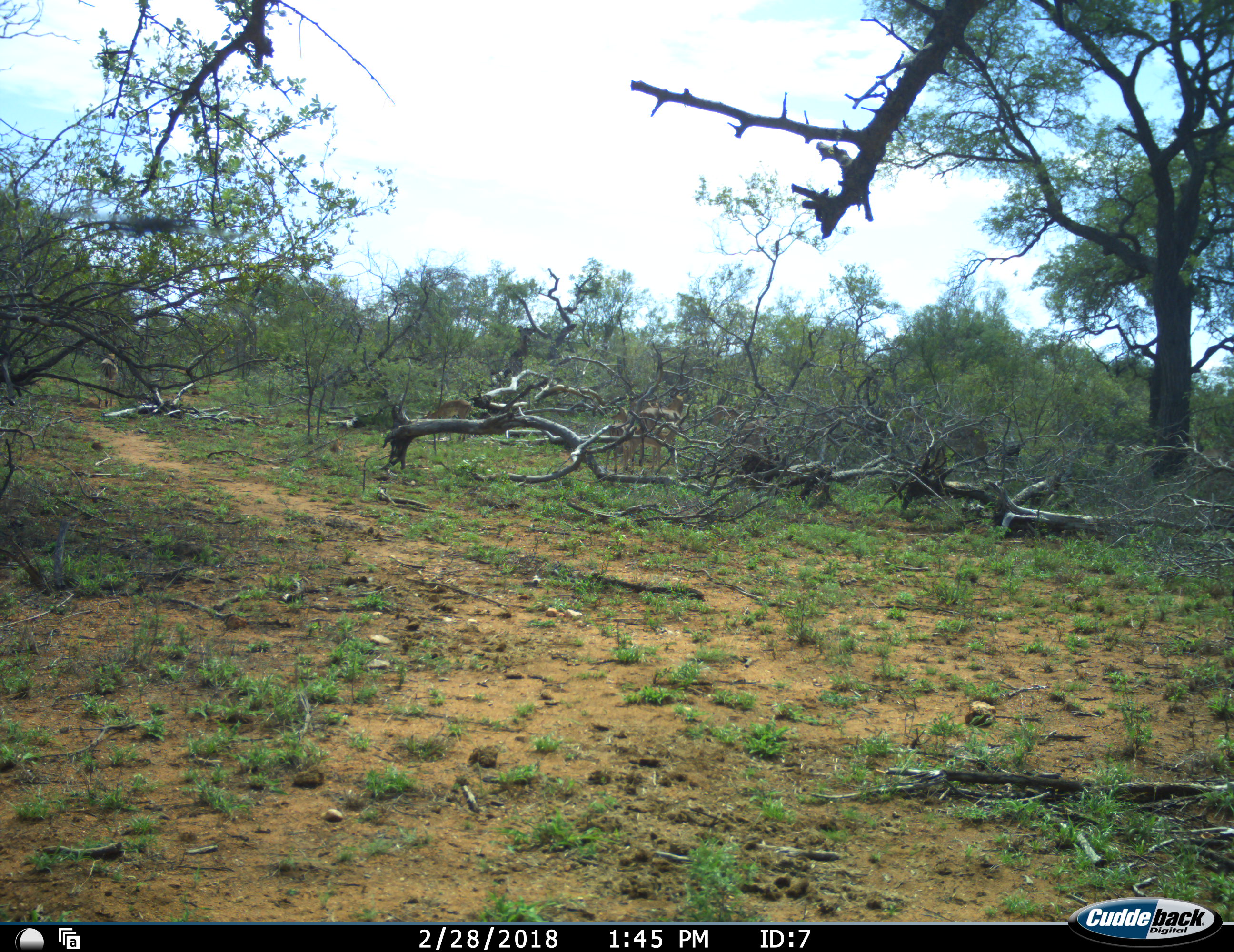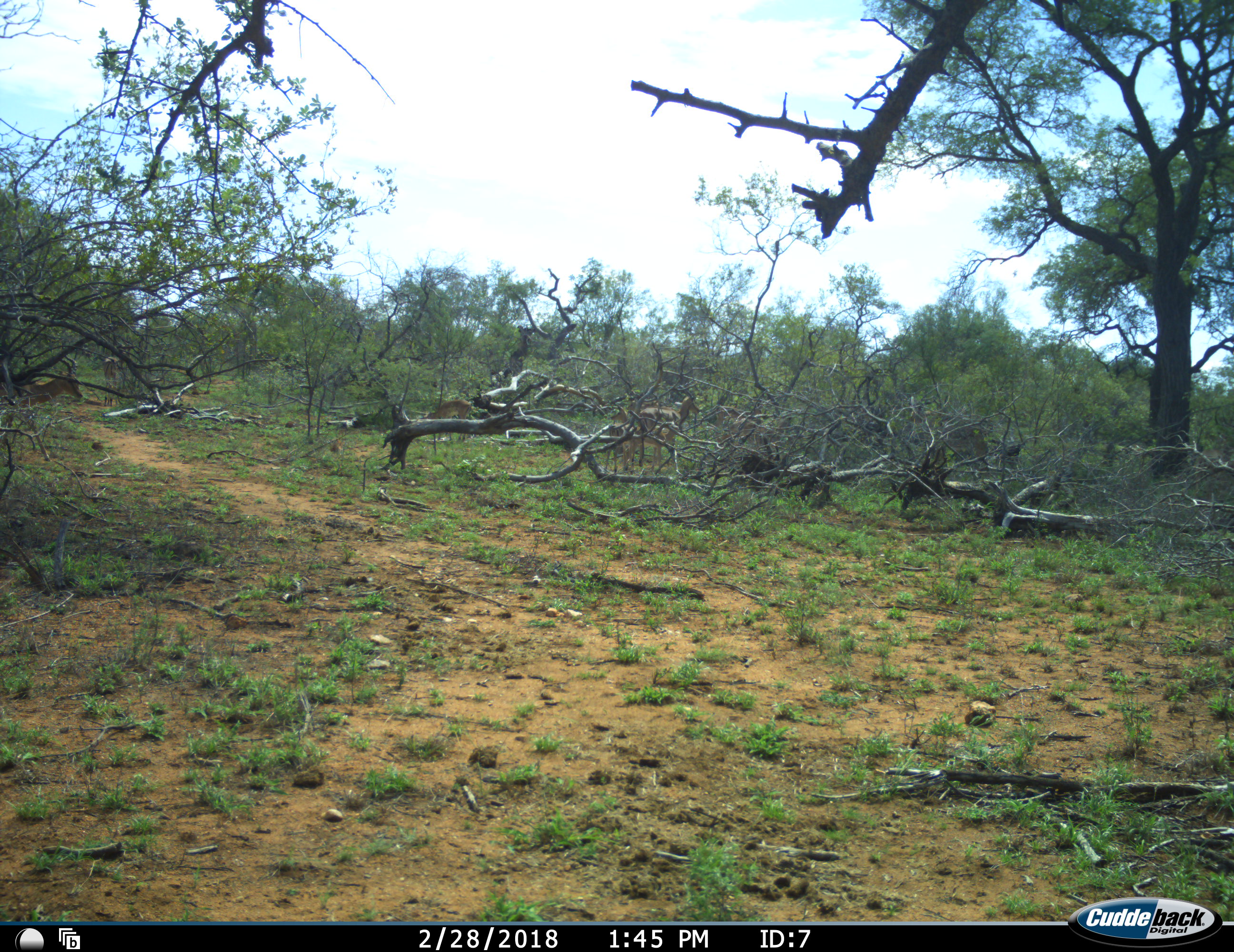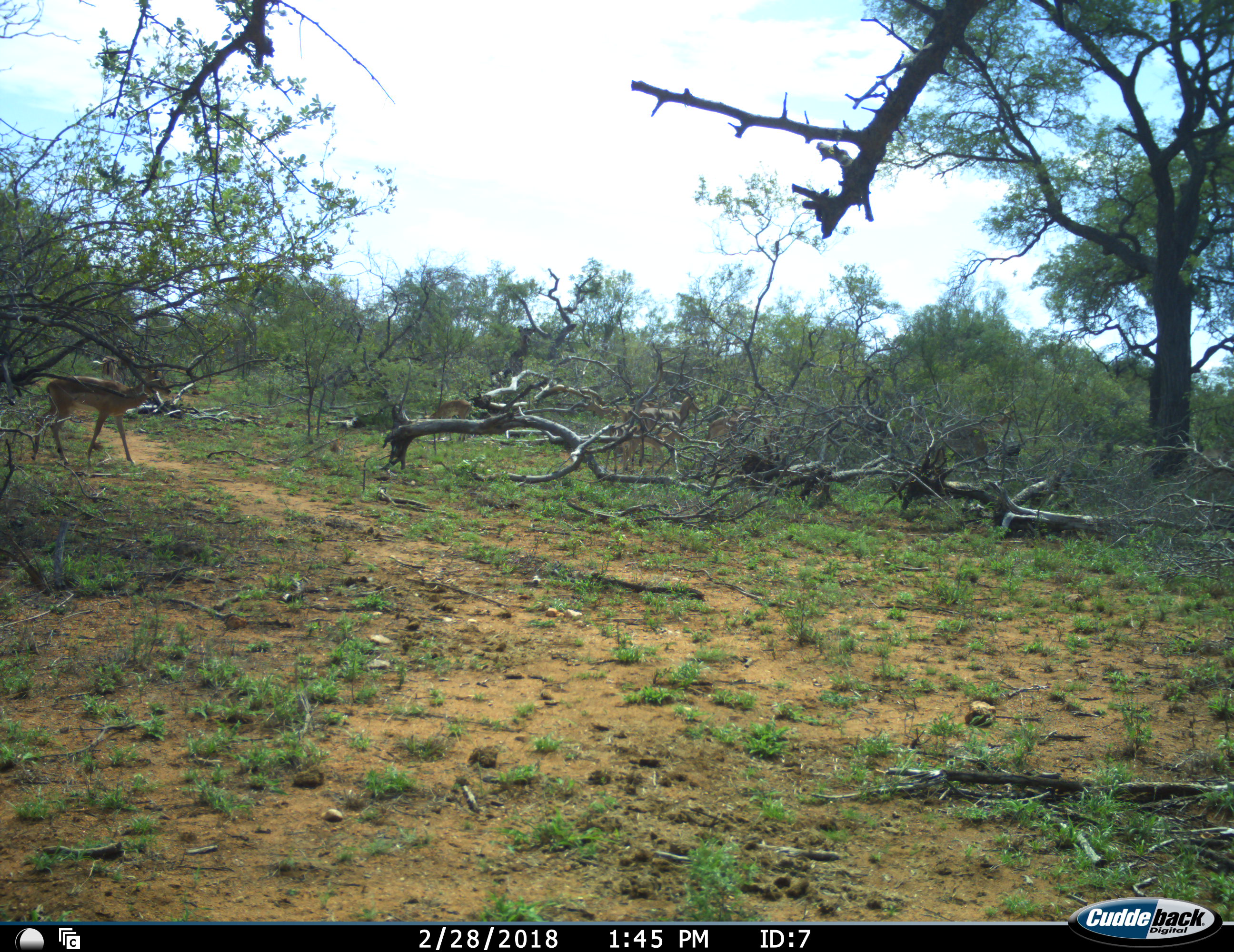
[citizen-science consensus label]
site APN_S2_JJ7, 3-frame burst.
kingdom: Animalia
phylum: Chordata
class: Mammalia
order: Artiodactyla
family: Bovidae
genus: Aepyceros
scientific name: Aepyceros melampus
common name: impala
Impala (Aepyceros melampus), count 8. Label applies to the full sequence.